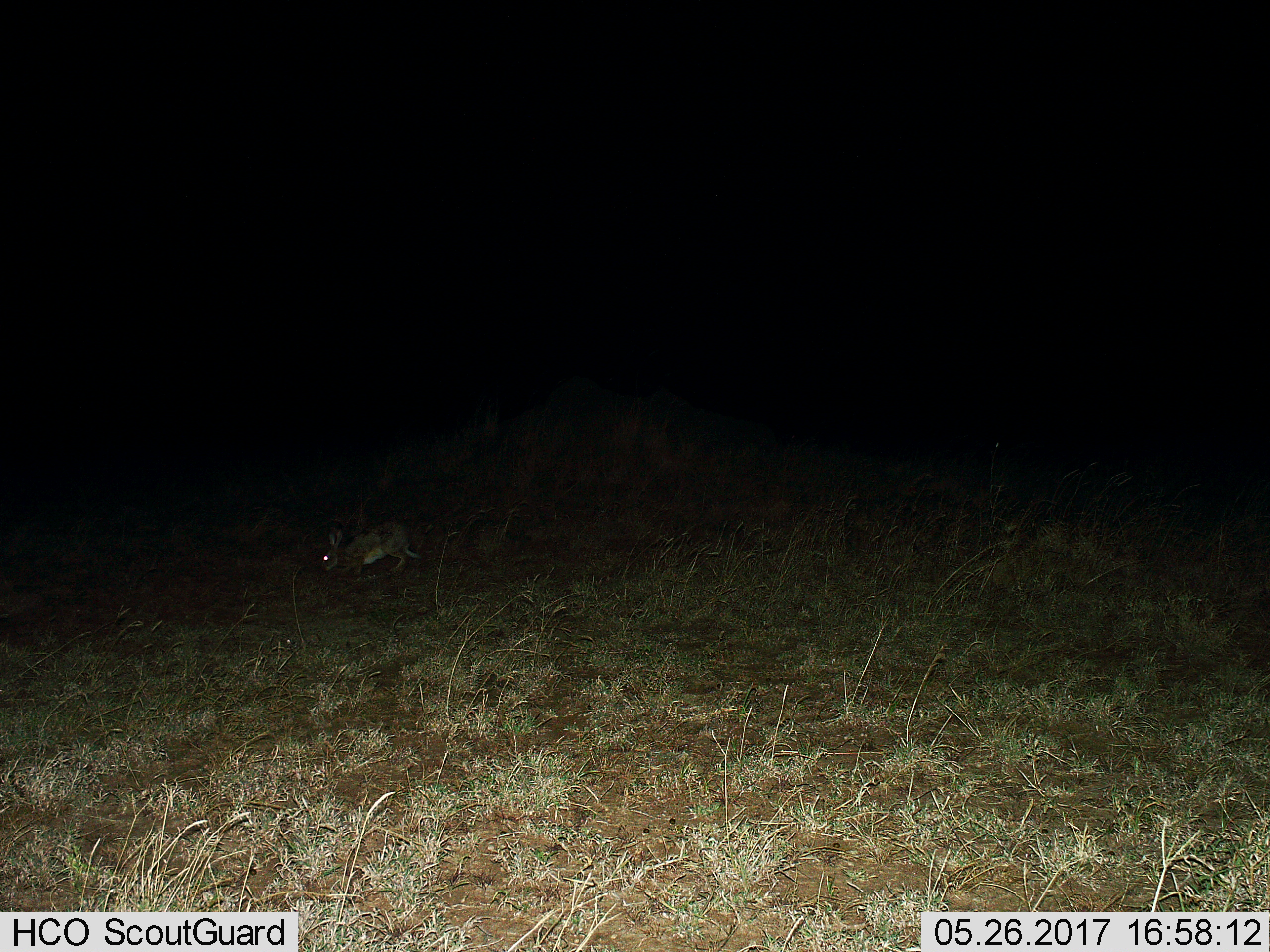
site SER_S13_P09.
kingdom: Animalia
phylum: Chordata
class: Mammalia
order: Lagomorpha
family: Leporidae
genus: Lepus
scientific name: Lepus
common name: hare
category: hareunknown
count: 1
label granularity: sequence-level